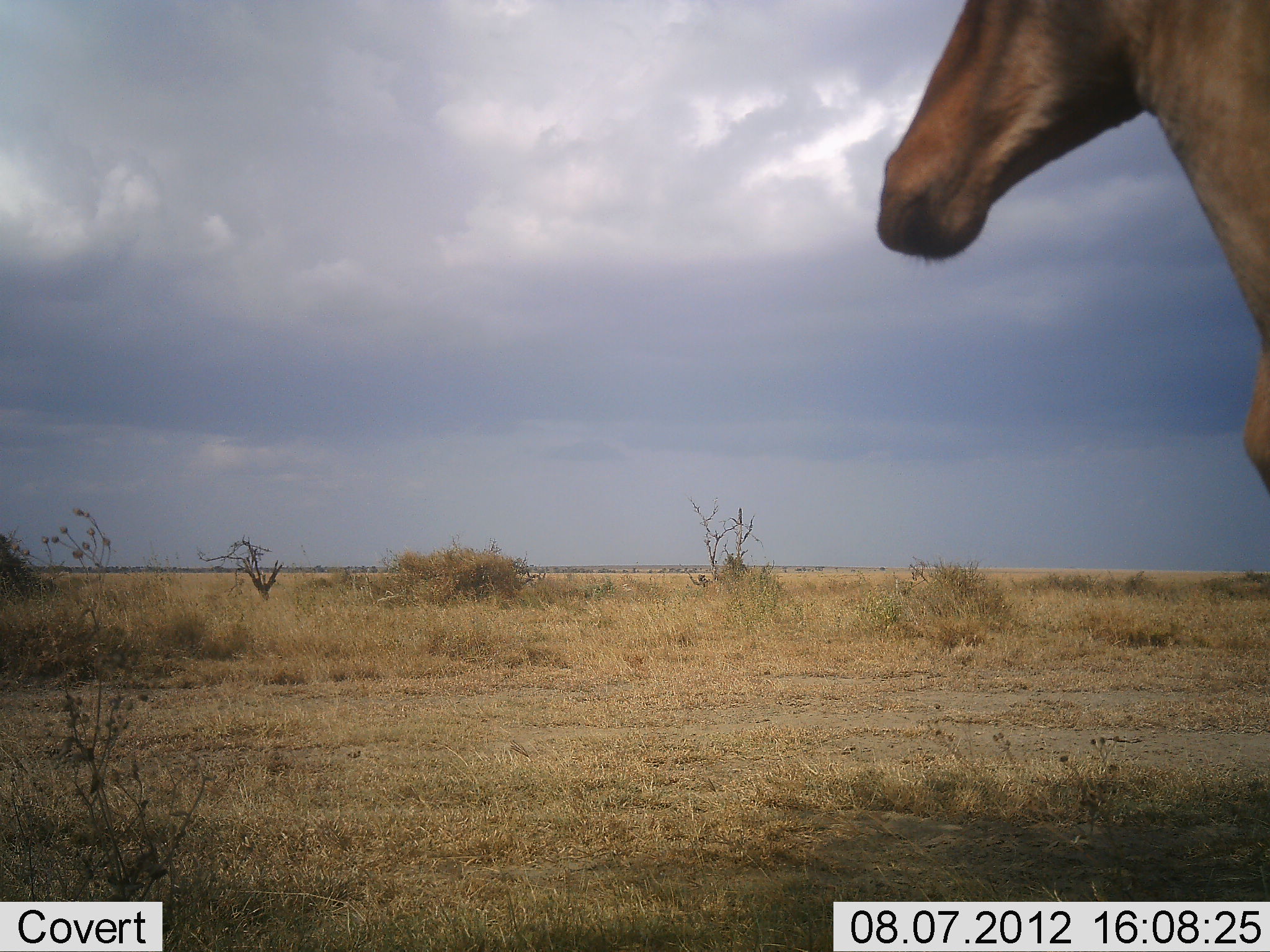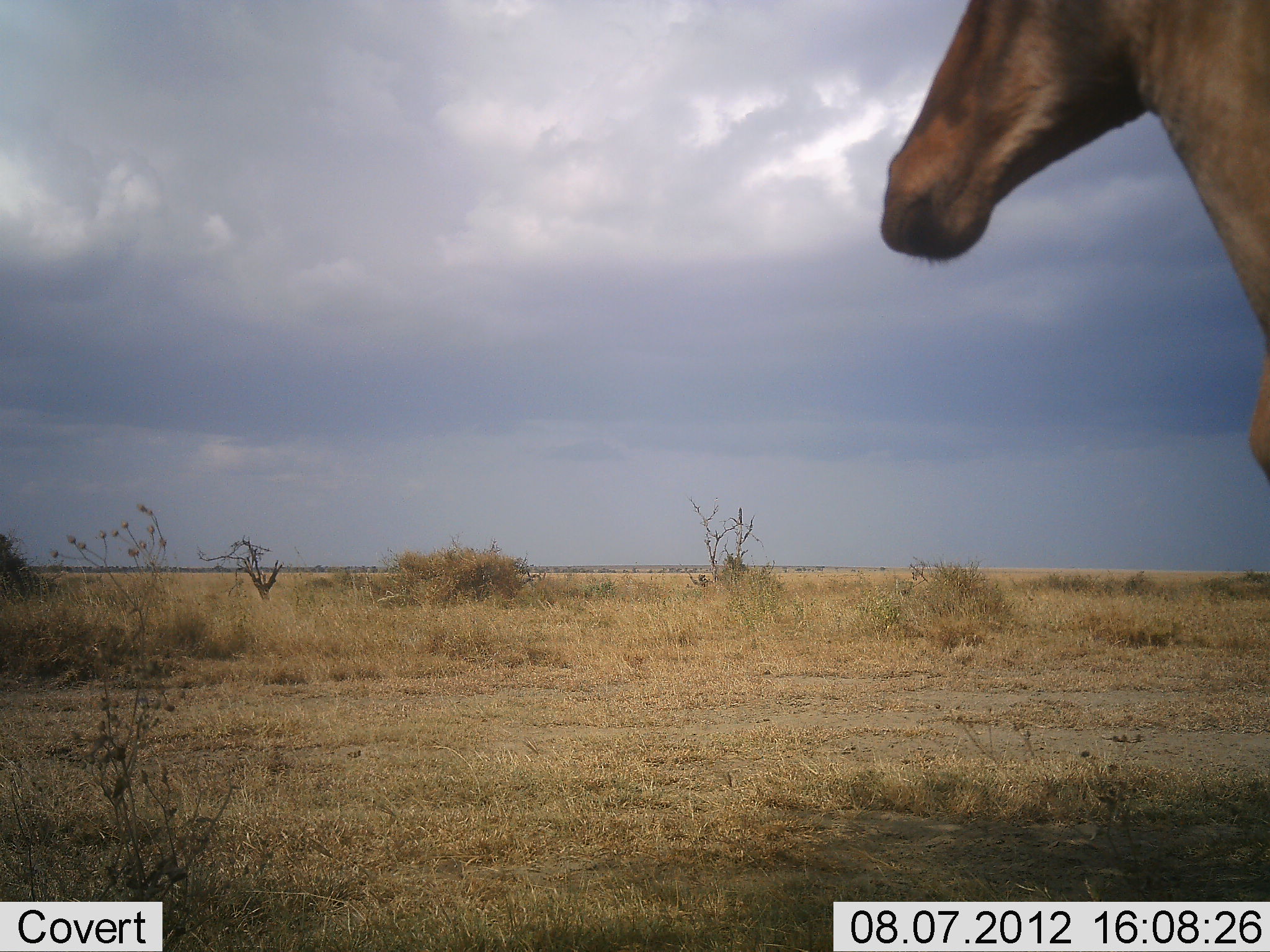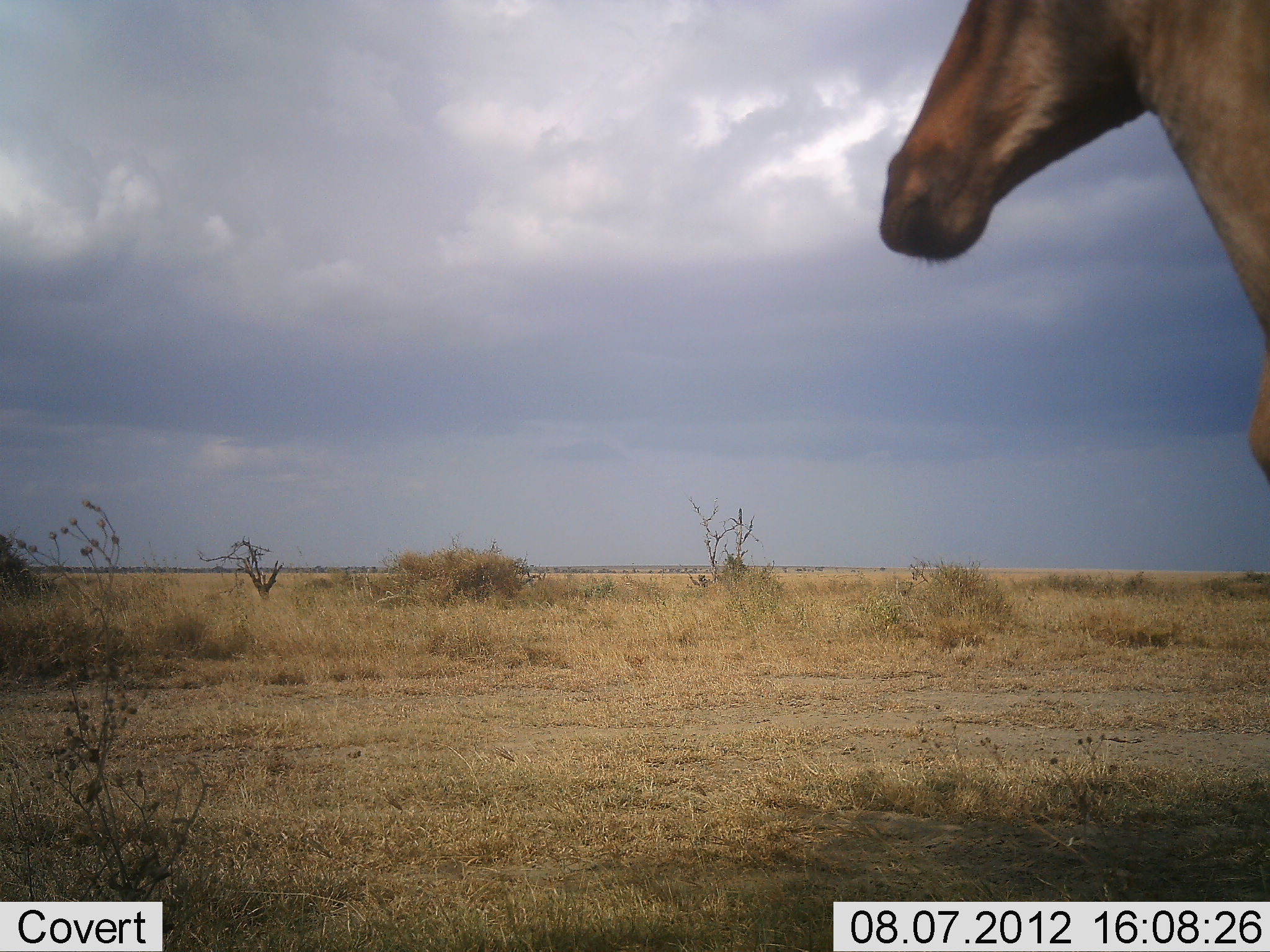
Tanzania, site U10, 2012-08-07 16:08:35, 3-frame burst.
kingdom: Animalia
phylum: Chordata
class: Mammalia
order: Artiodactyla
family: Bovidae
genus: Alcelaphus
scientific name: Alcelaphus buselaphus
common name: hartebeest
Hartebeest (Alcelaphus buselaphus), count 1. Behavior (volunteer vote fractions): standing 100%, resting 0%, moving 0%, interacting 0%. Young present (vote fraction): 0%. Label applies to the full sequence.